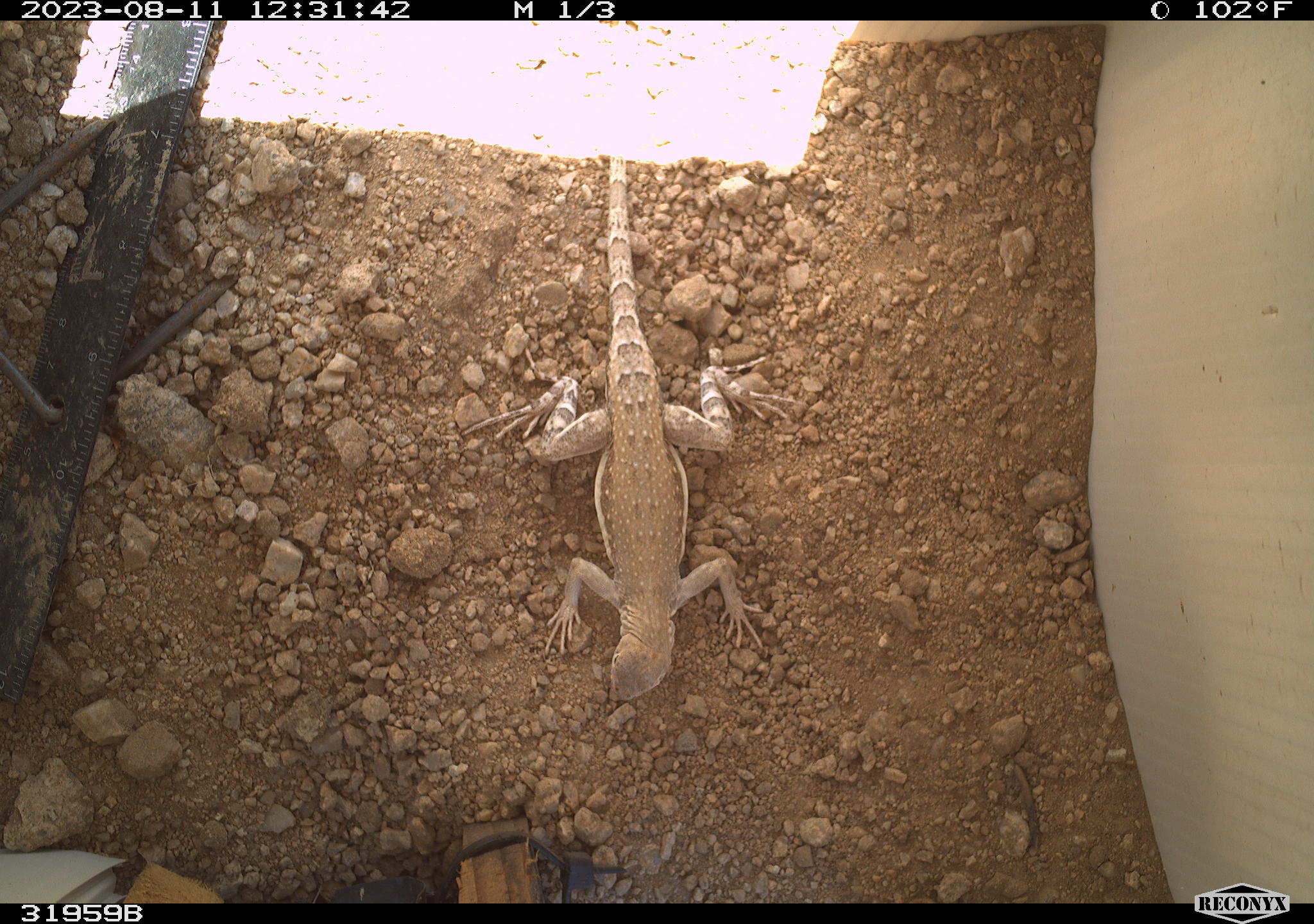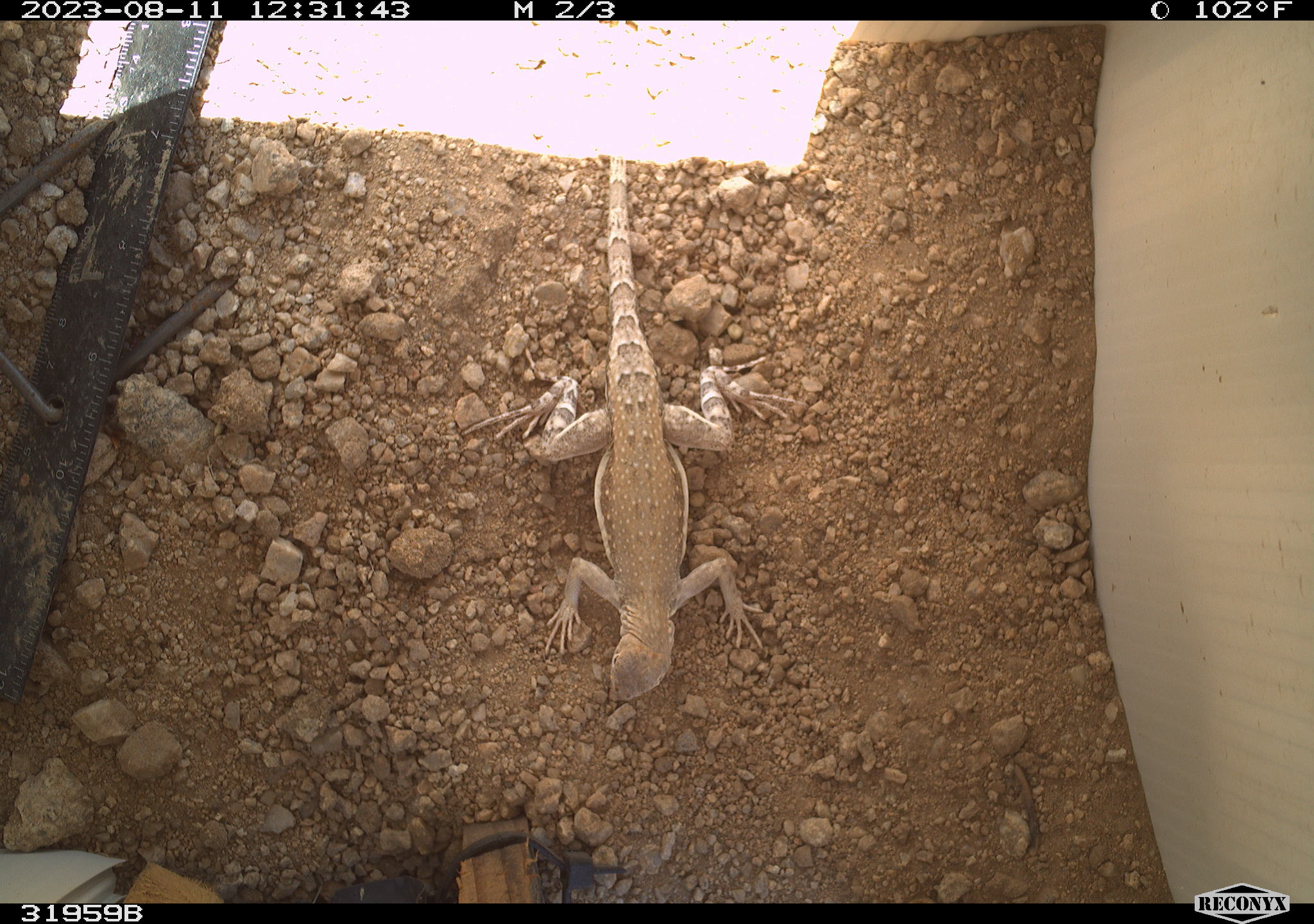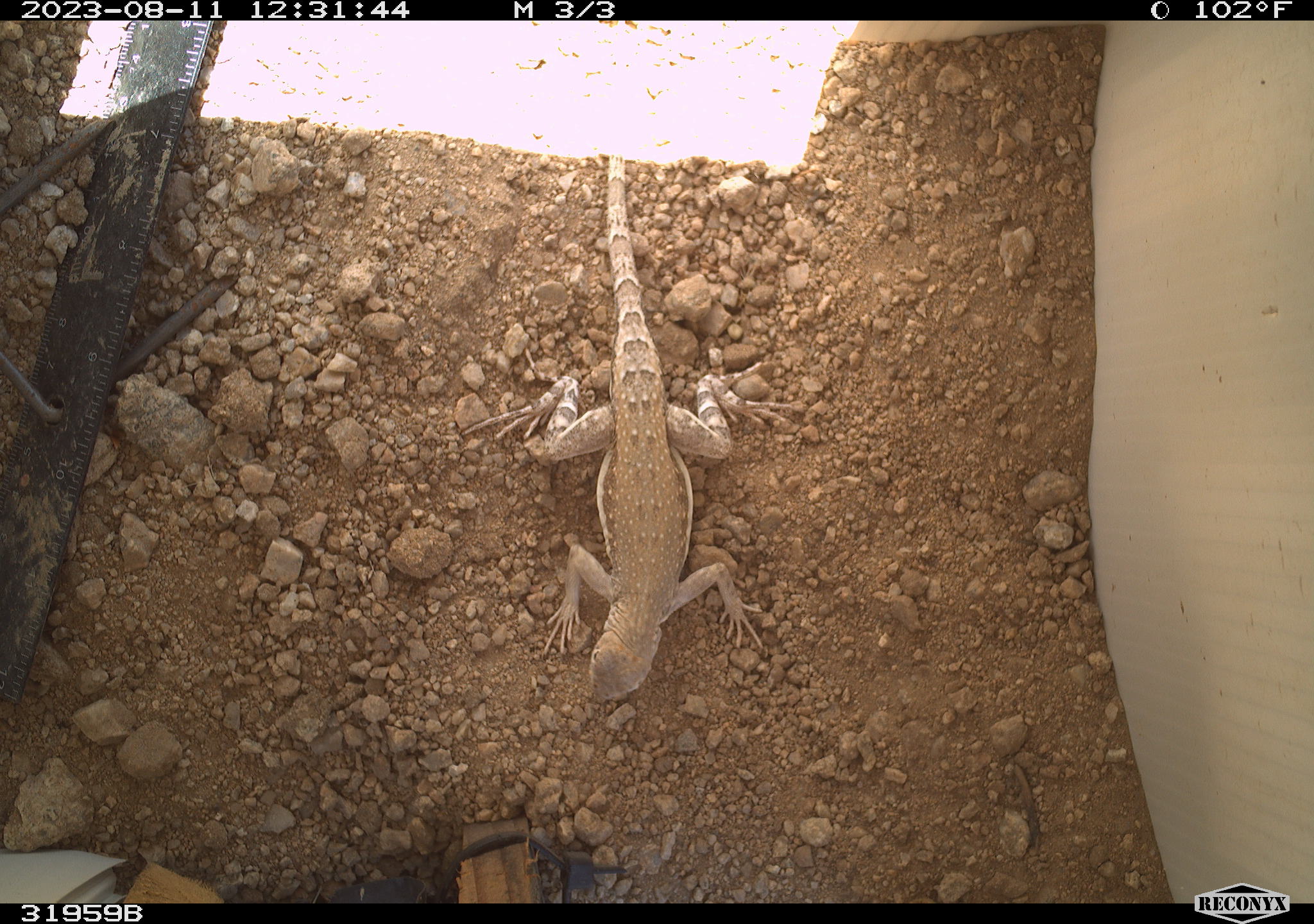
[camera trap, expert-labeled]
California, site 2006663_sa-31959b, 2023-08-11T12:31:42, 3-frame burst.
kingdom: Animalia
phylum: Chordata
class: Reptilia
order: Squamata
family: Phrynosomatidae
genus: Callisaurus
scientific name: Callisaurus draconoides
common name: zebra-tailed lizard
Zebra-tailed lizard (Callisaurus draconoides).